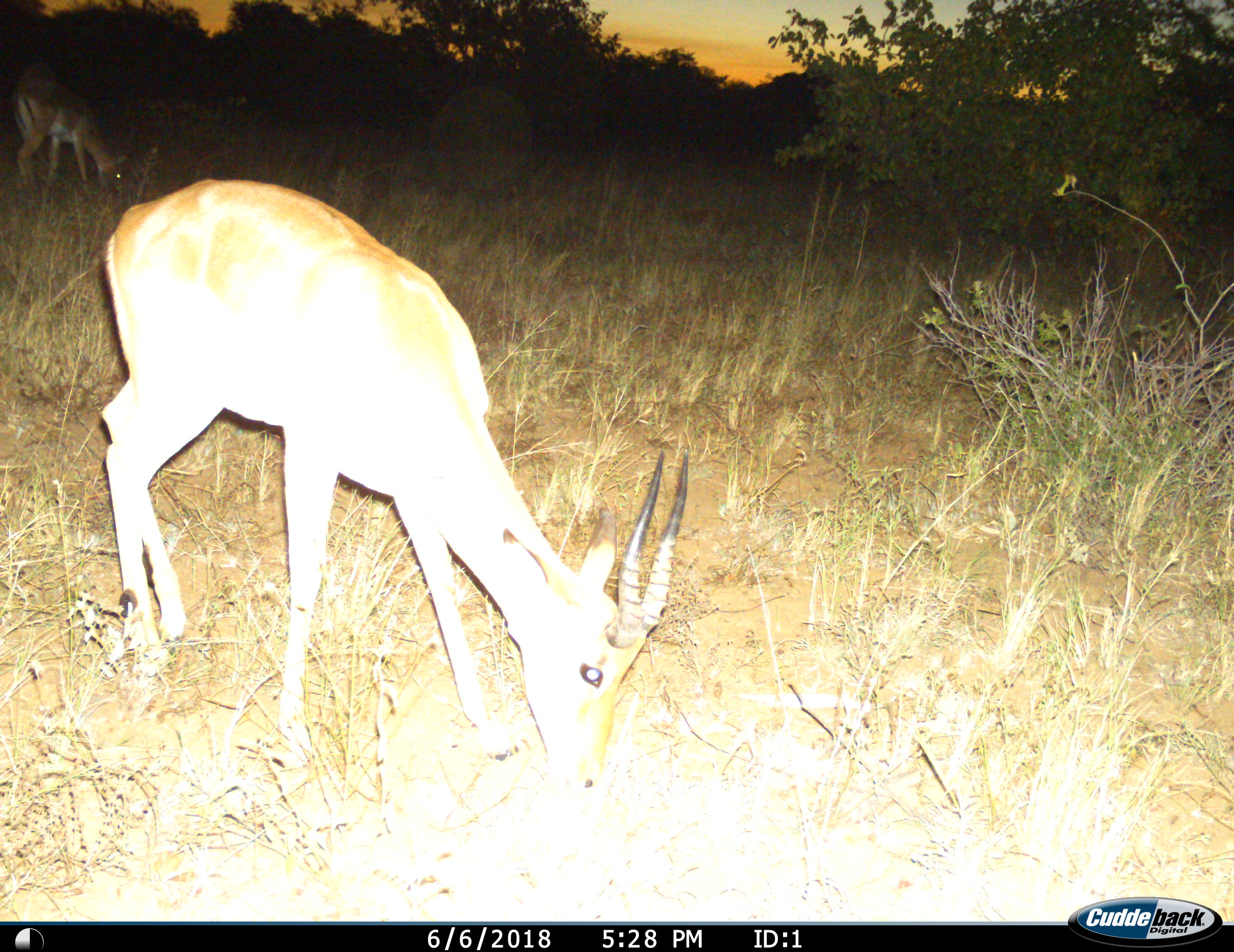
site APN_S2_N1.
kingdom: Animalia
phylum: Chordata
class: Mammalia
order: Artiodactyla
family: Bovidae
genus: Aepyceros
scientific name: Aepyceros melampus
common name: impala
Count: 1.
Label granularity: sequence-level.